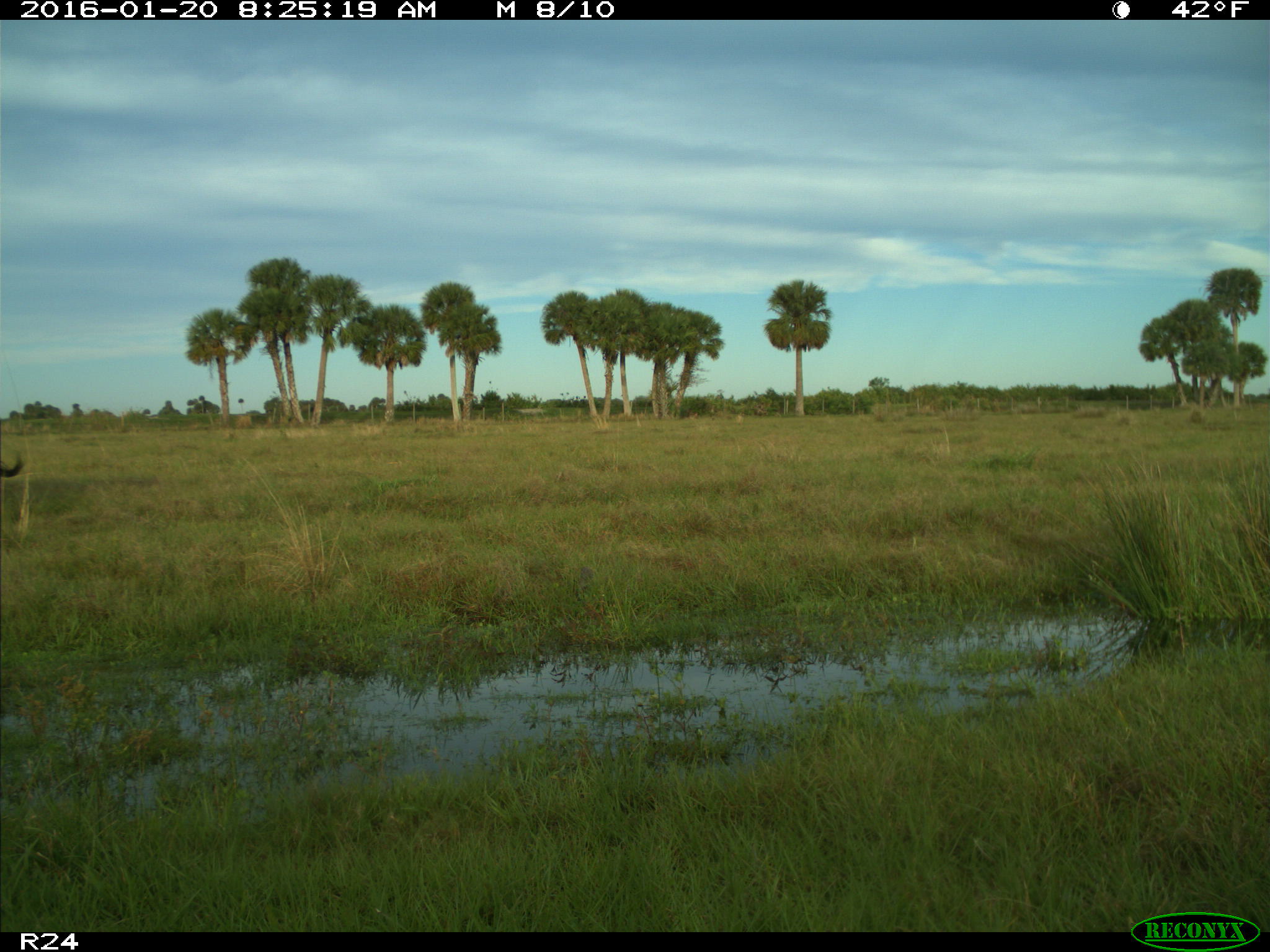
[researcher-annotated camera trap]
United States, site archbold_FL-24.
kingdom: Animalia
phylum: Chordata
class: Mammalia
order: Artiodactyla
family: Bovidae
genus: Bos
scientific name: Bos taurus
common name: domestic cow